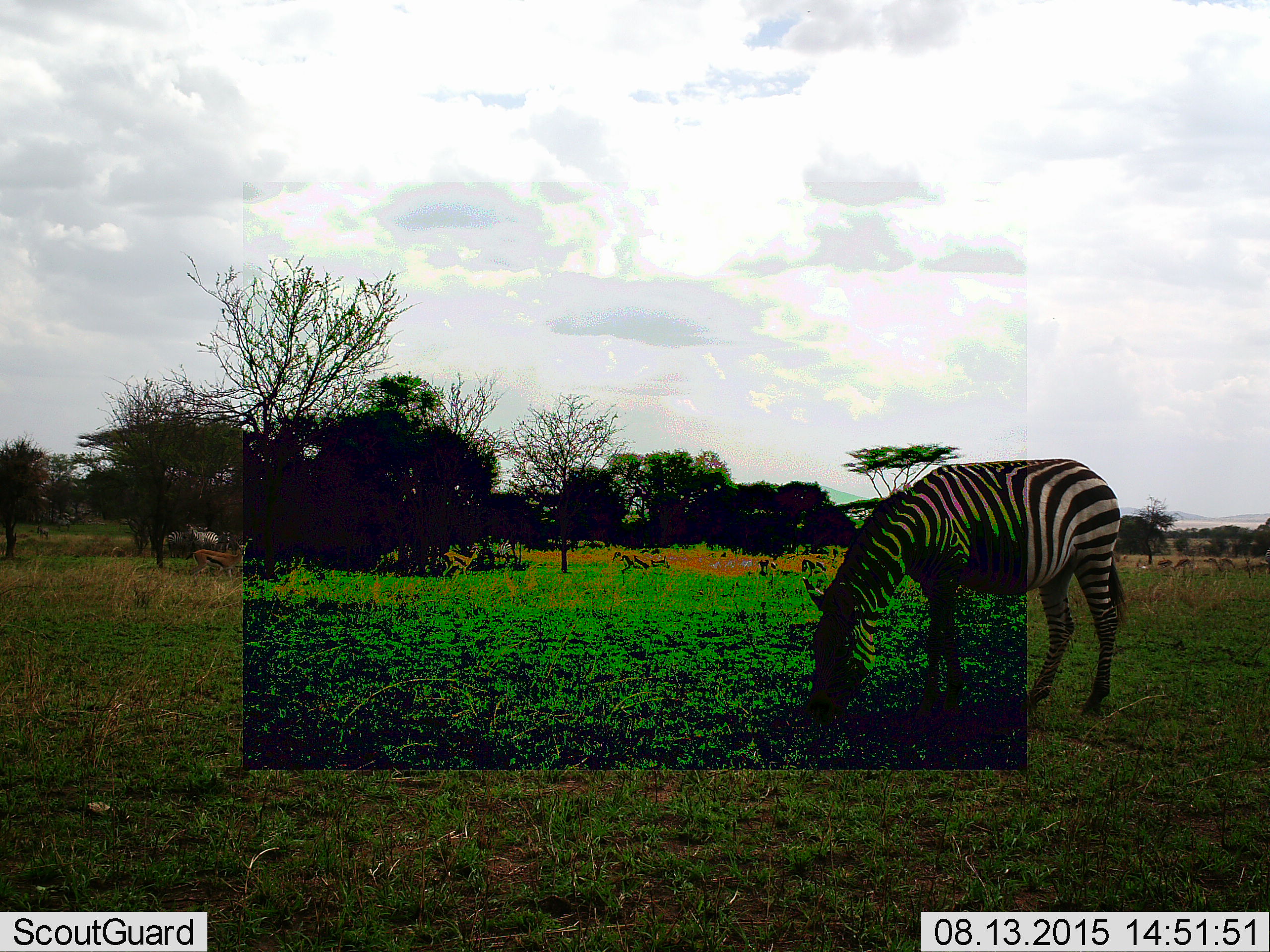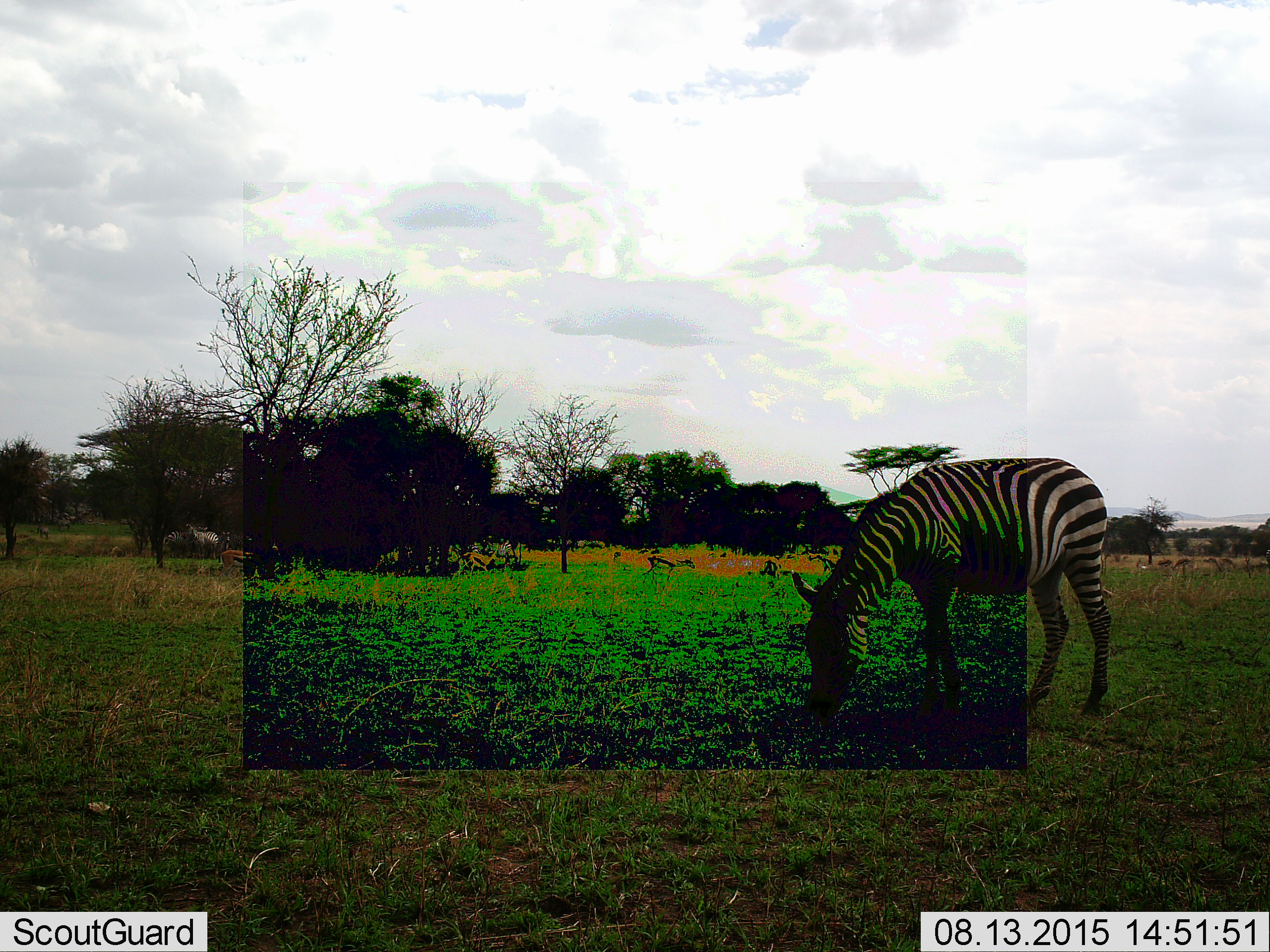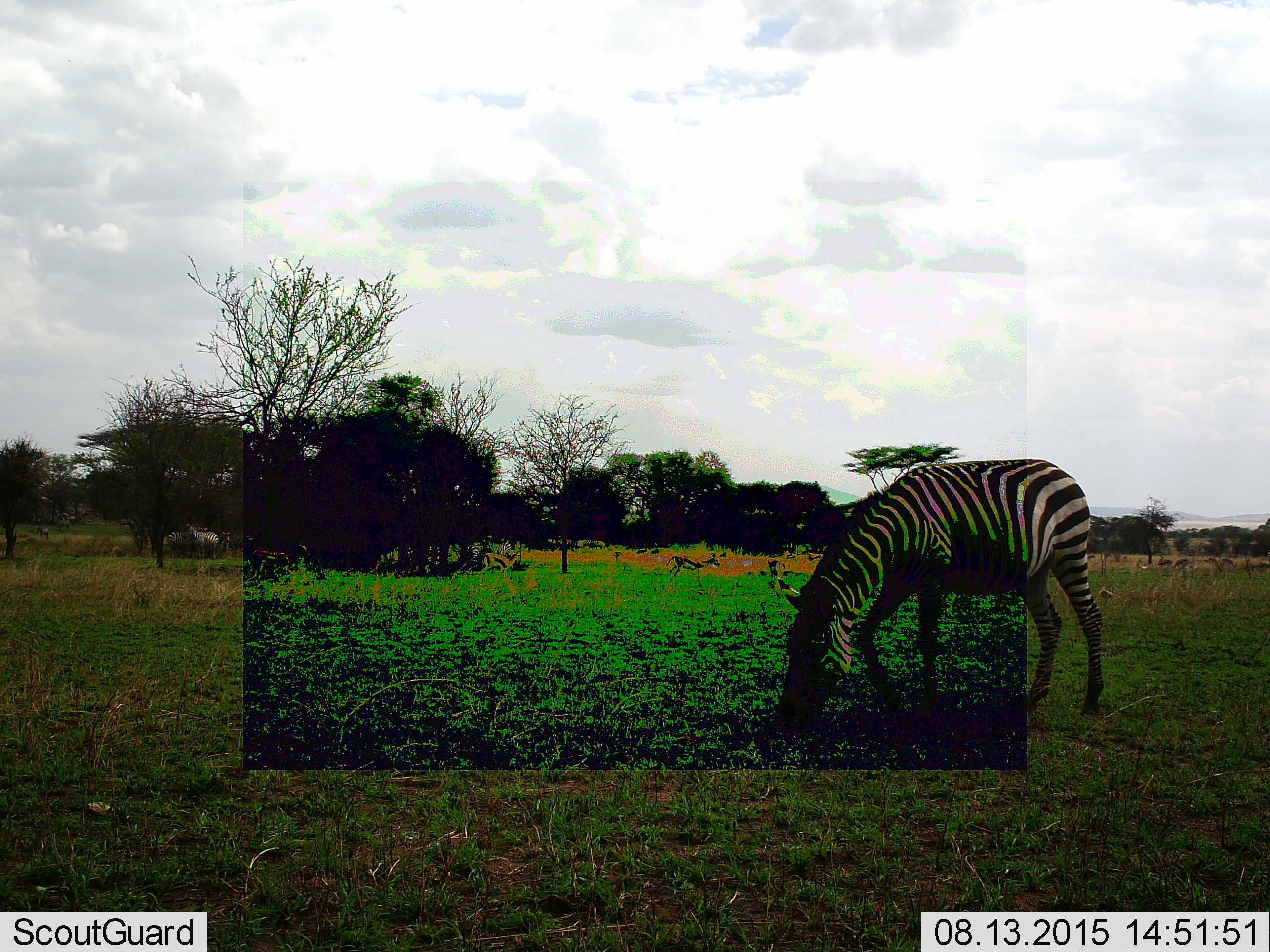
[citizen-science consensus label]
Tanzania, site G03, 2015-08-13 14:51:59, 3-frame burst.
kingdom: Animalia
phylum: Chordata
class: Mammalia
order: Artiodactyla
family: Bovidae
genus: Eudorcas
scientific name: Eudorcas thomsonii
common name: thomson's gazelle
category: gazellethomsons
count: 11-50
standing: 62%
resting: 0%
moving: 77%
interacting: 8%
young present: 8%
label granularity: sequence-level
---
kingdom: Animalia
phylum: Chordata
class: Mammalia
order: Perissodactyla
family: Equidae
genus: Equus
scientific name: Equus quagga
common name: plains zebra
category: zebra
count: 3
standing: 41%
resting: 0%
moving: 18%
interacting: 0%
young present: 0%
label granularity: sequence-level